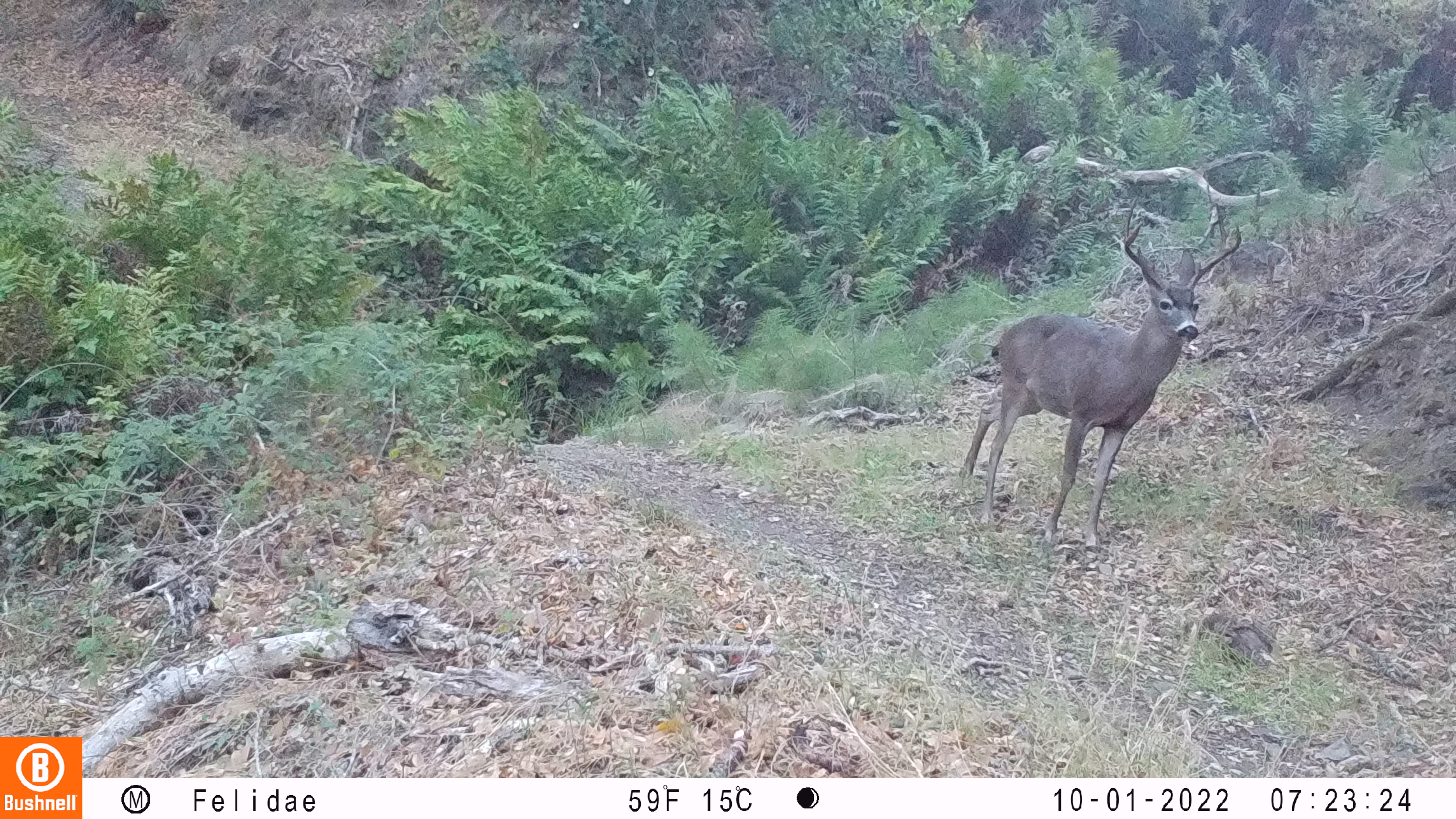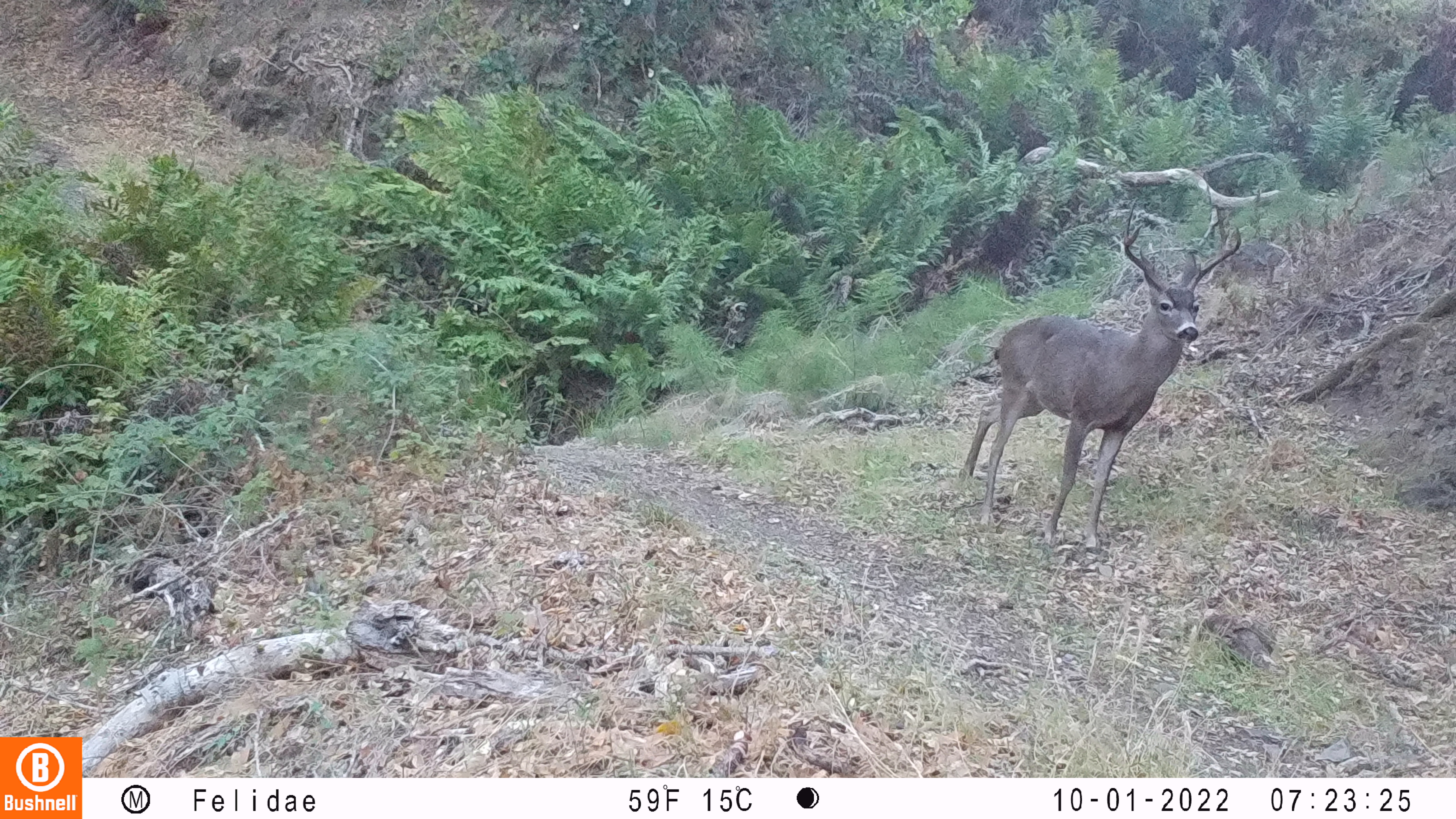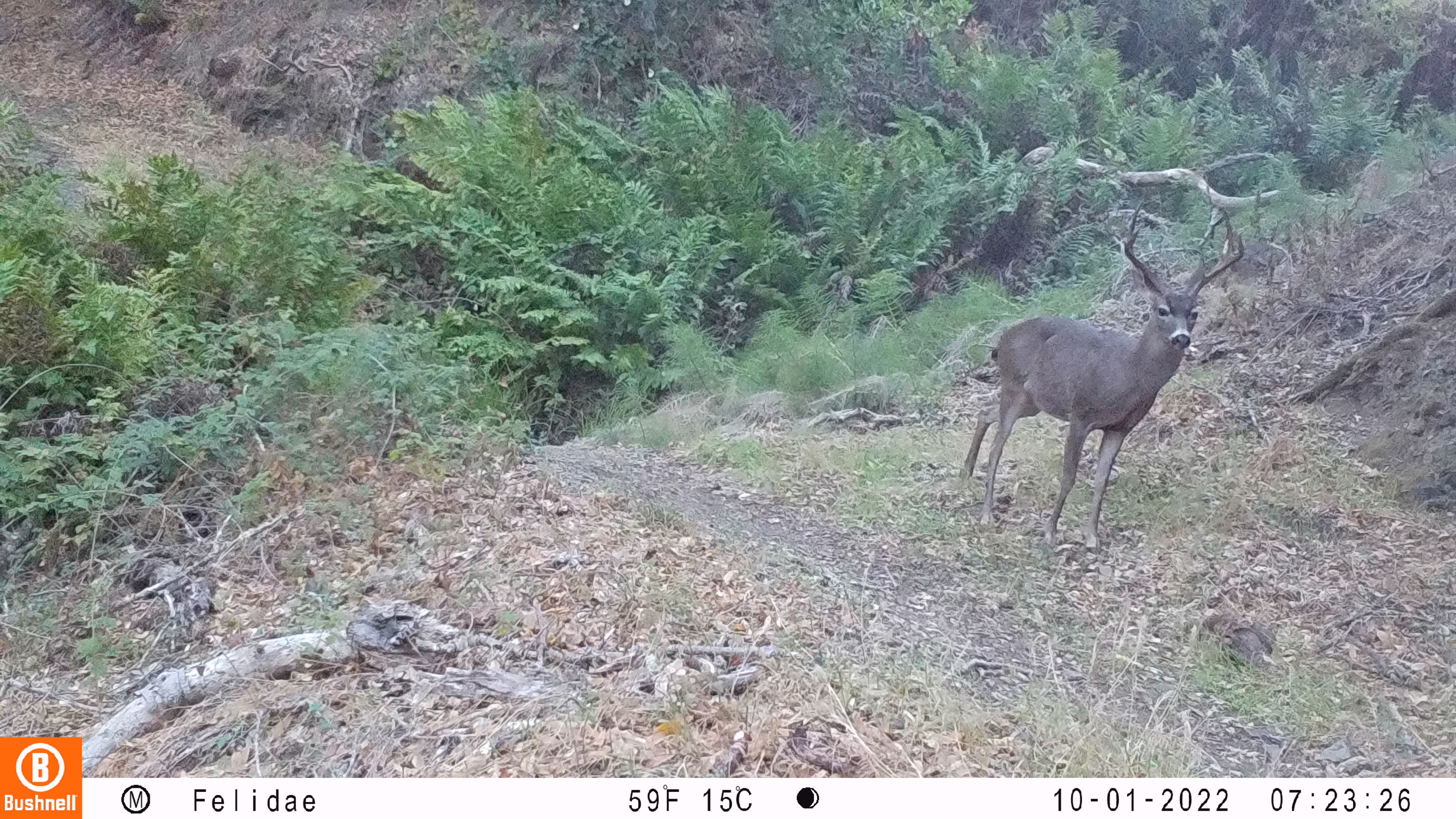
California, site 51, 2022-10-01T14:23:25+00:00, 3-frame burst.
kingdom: Animalia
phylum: Chordata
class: Mammalia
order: Artiodactyla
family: Cervidae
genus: Odocoileus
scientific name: Odocoileus hemionus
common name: mule deer